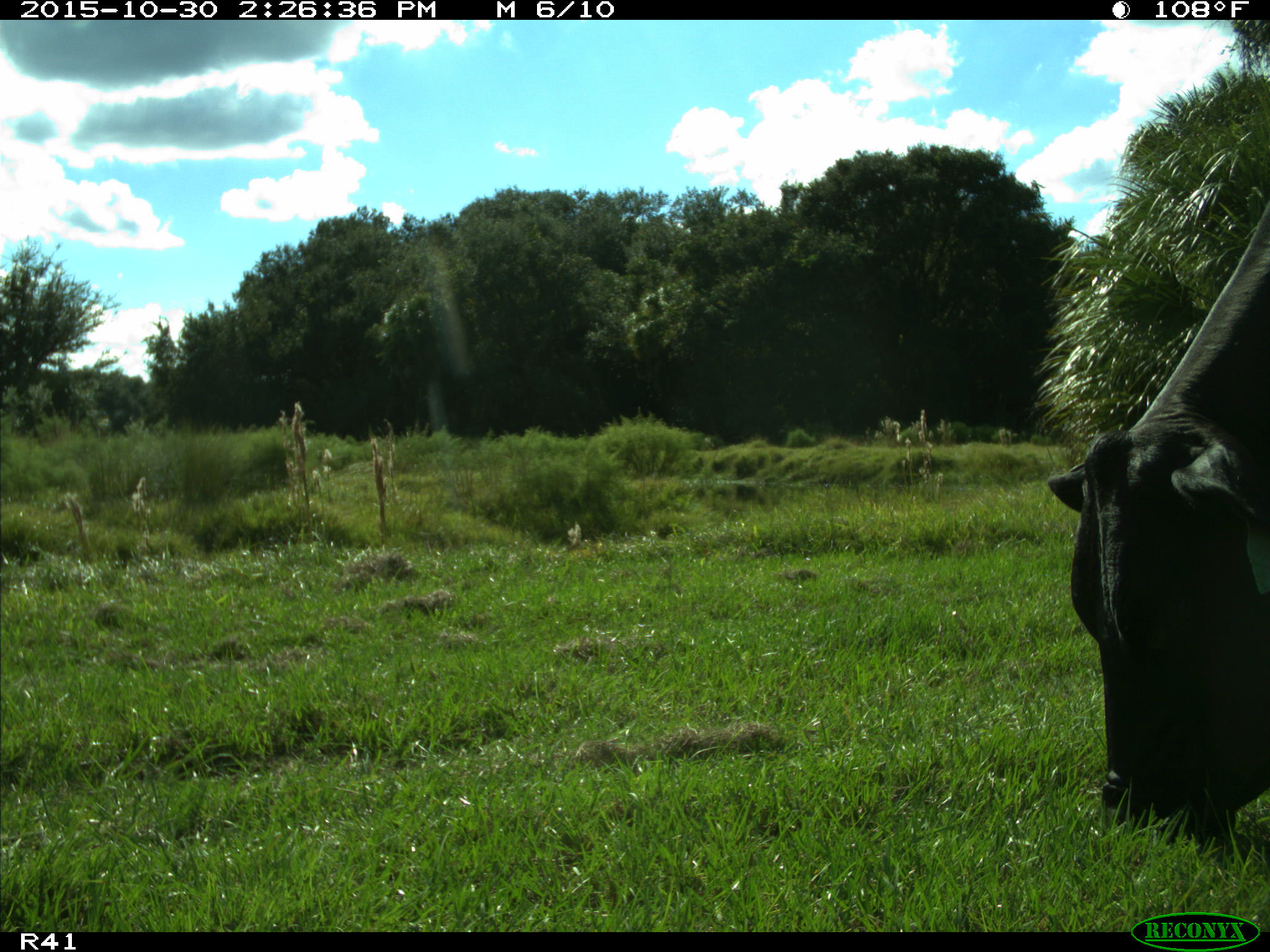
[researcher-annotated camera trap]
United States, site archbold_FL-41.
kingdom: Animalia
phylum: Chordata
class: Mammalia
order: Artiodactyla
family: Bovidae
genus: Bos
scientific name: Bos taurus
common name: domestic cow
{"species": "Bos taurus (domestic cow)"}